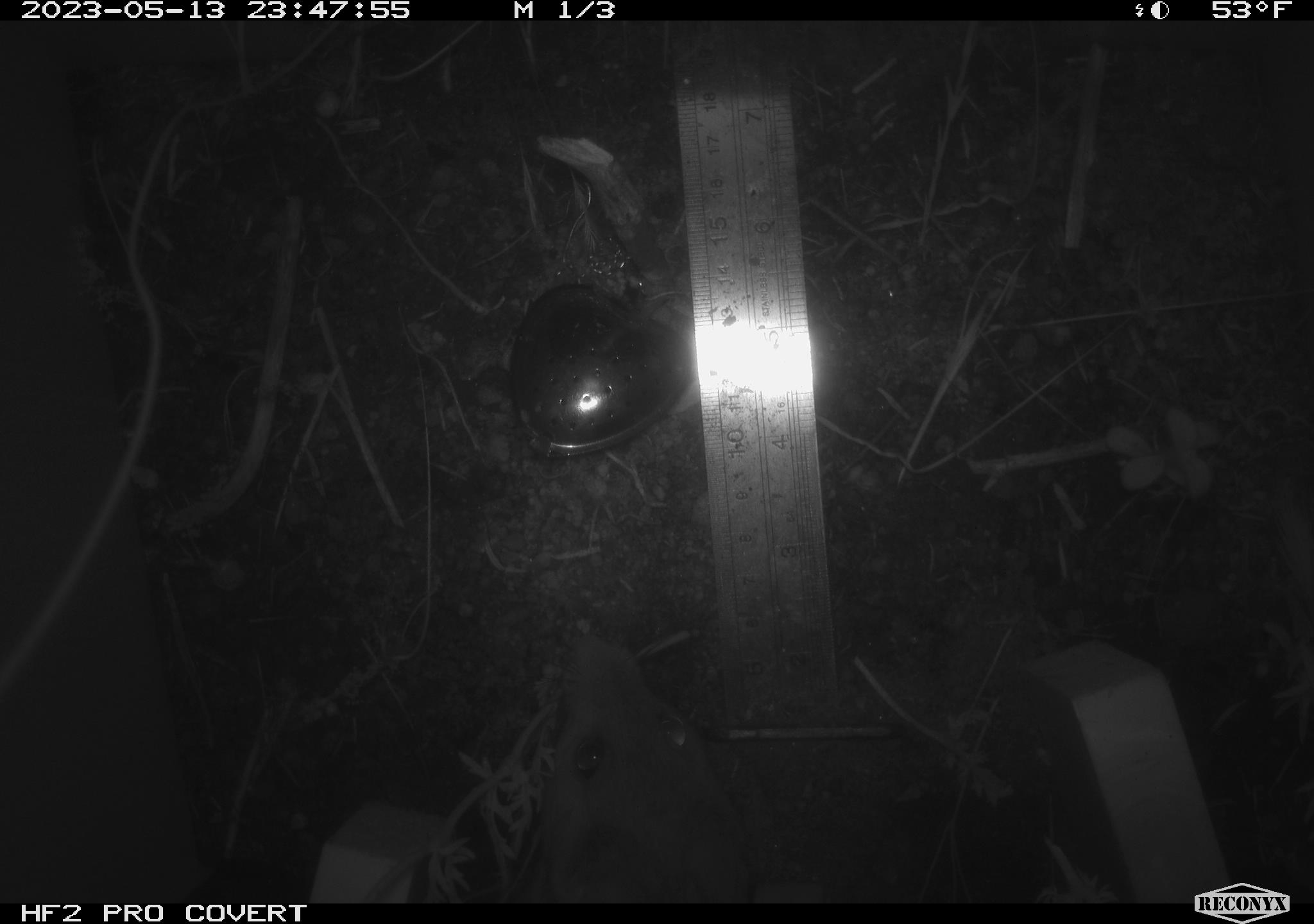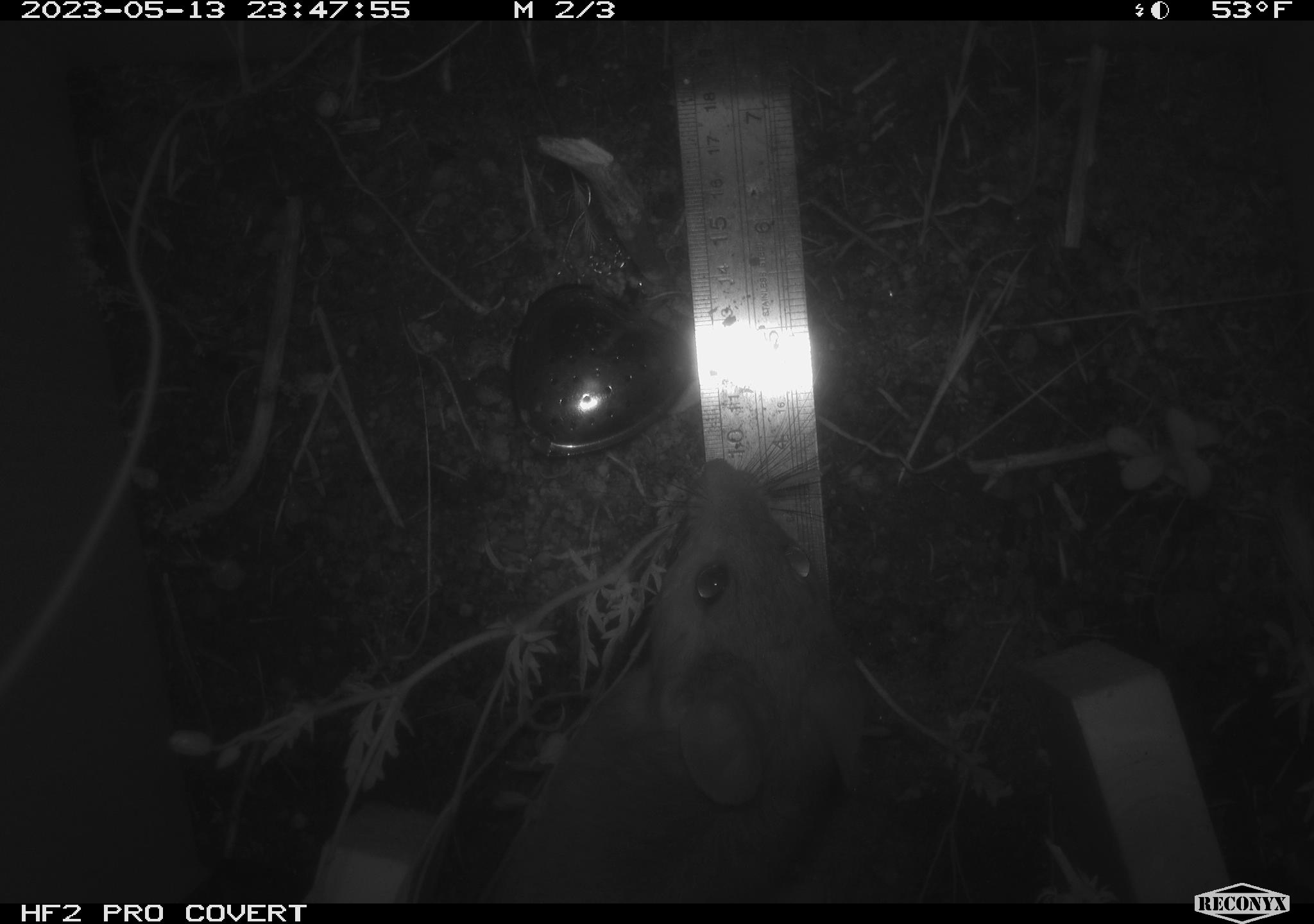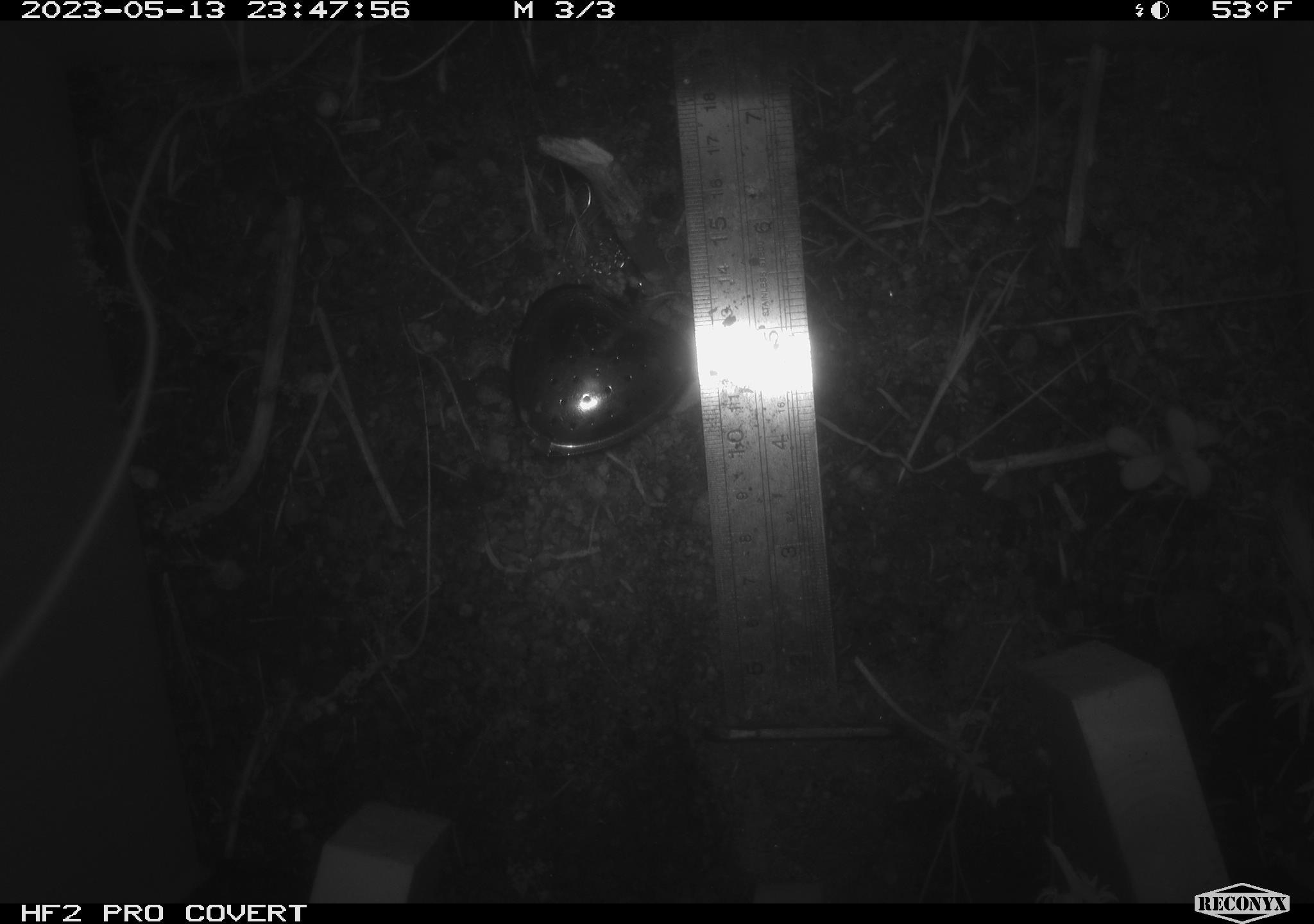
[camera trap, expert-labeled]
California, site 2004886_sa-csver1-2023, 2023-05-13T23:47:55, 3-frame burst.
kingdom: Animalia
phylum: Chordata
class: Mammalia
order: Rodentia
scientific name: Rodentia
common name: mouse species